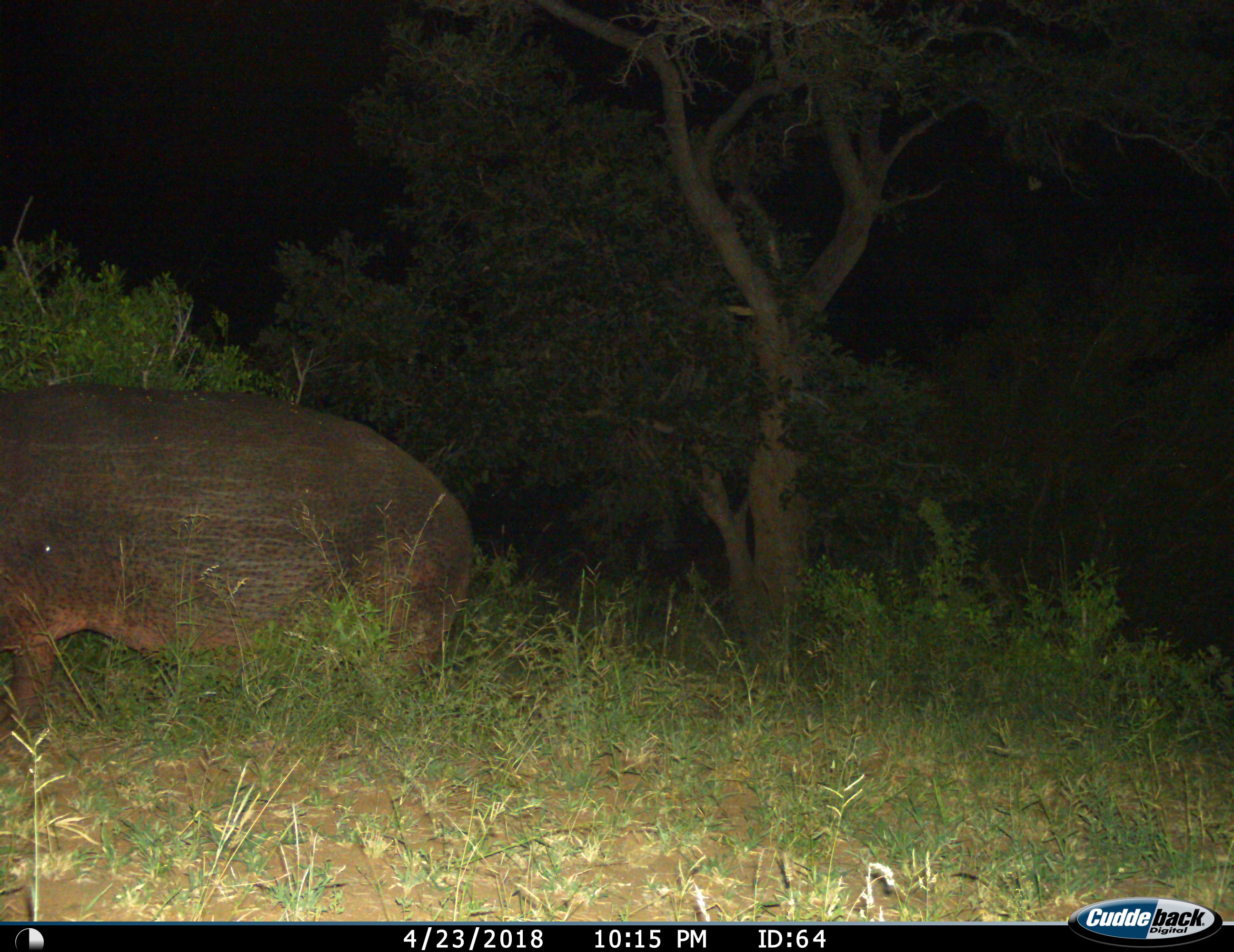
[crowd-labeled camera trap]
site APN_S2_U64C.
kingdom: Animalia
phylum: Chordata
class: Mammalia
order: Artiodactyla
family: Hippopotamidae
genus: Hippopotamus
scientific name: Hippopotamus amphibius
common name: hippopotamus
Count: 1.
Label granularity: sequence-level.